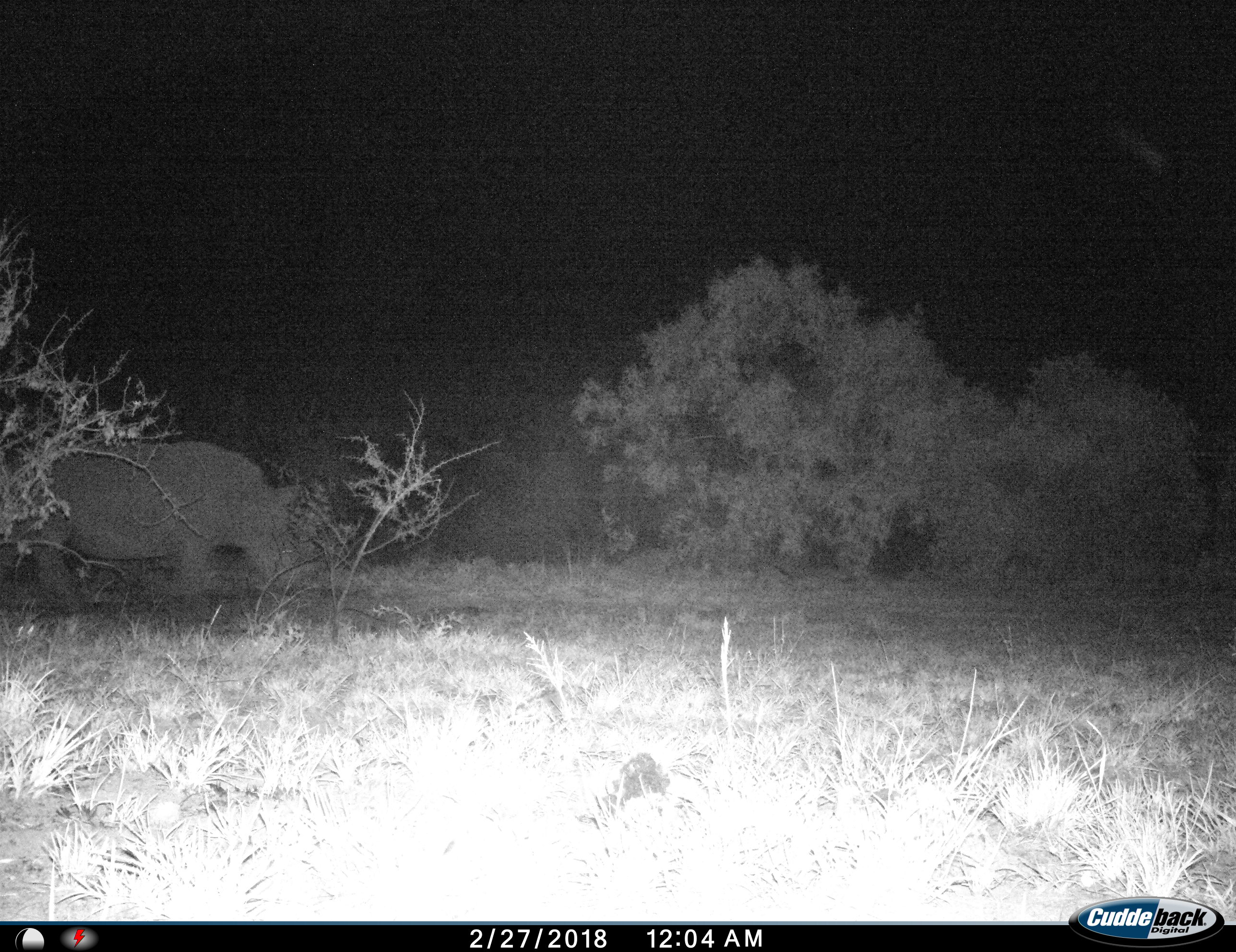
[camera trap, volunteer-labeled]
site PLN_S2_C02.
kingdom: Animalia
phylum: Chordata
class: Mammalia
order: Perissodactyla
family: Rhinocerotidae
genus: Ceratotherium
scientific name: Ceratotherium simum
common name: white rhinoceros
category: rhinoceroswhite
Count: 1.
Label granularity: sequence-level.